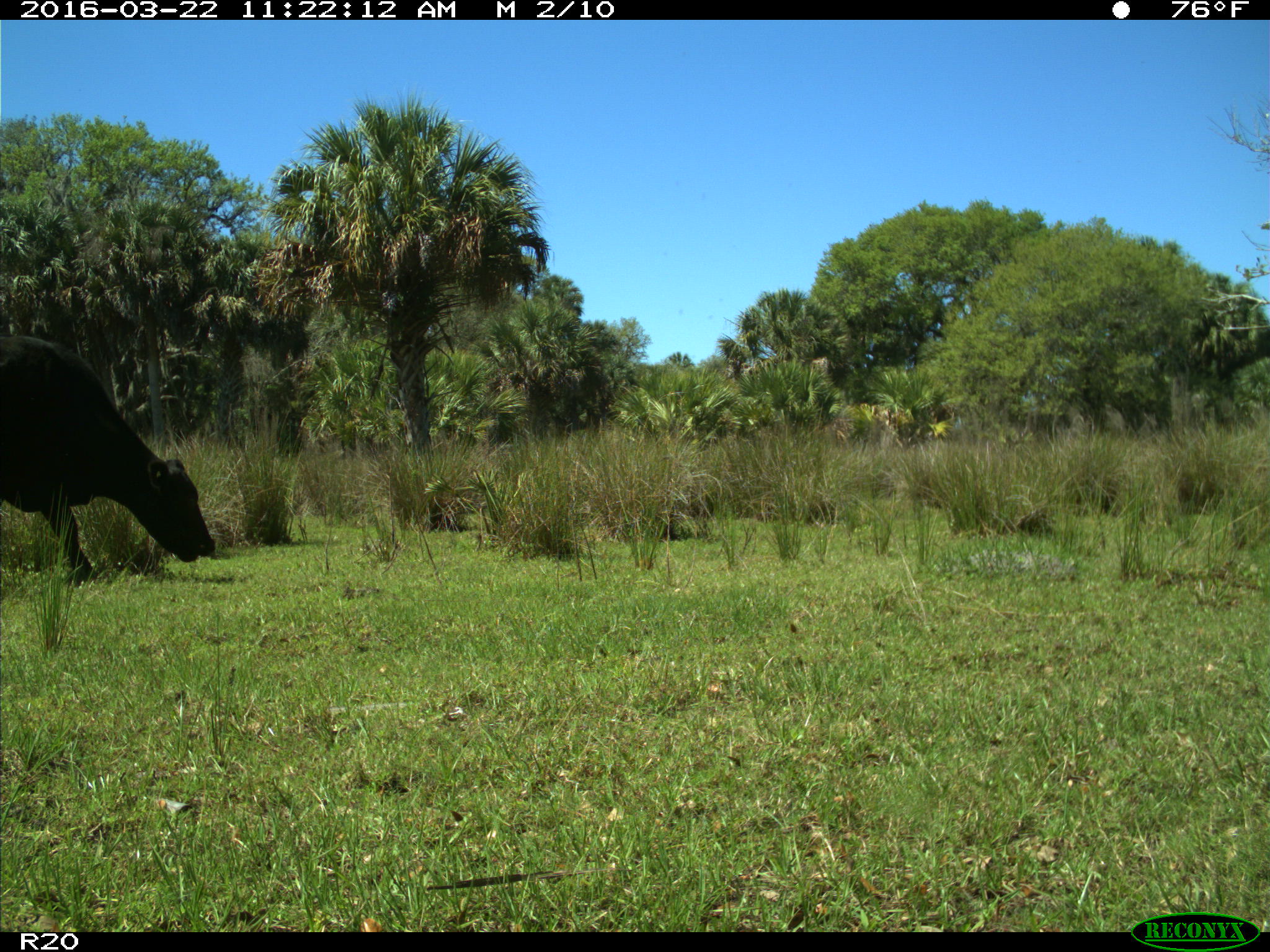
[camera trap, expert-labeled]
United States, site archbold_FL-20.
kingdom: Animalia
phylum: Chordata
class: Mammalia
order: Artiodactyla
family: Bovidae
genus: Bos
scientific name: Bos taurus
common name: domestic cow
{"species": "Bos taurus (domestic cow)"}